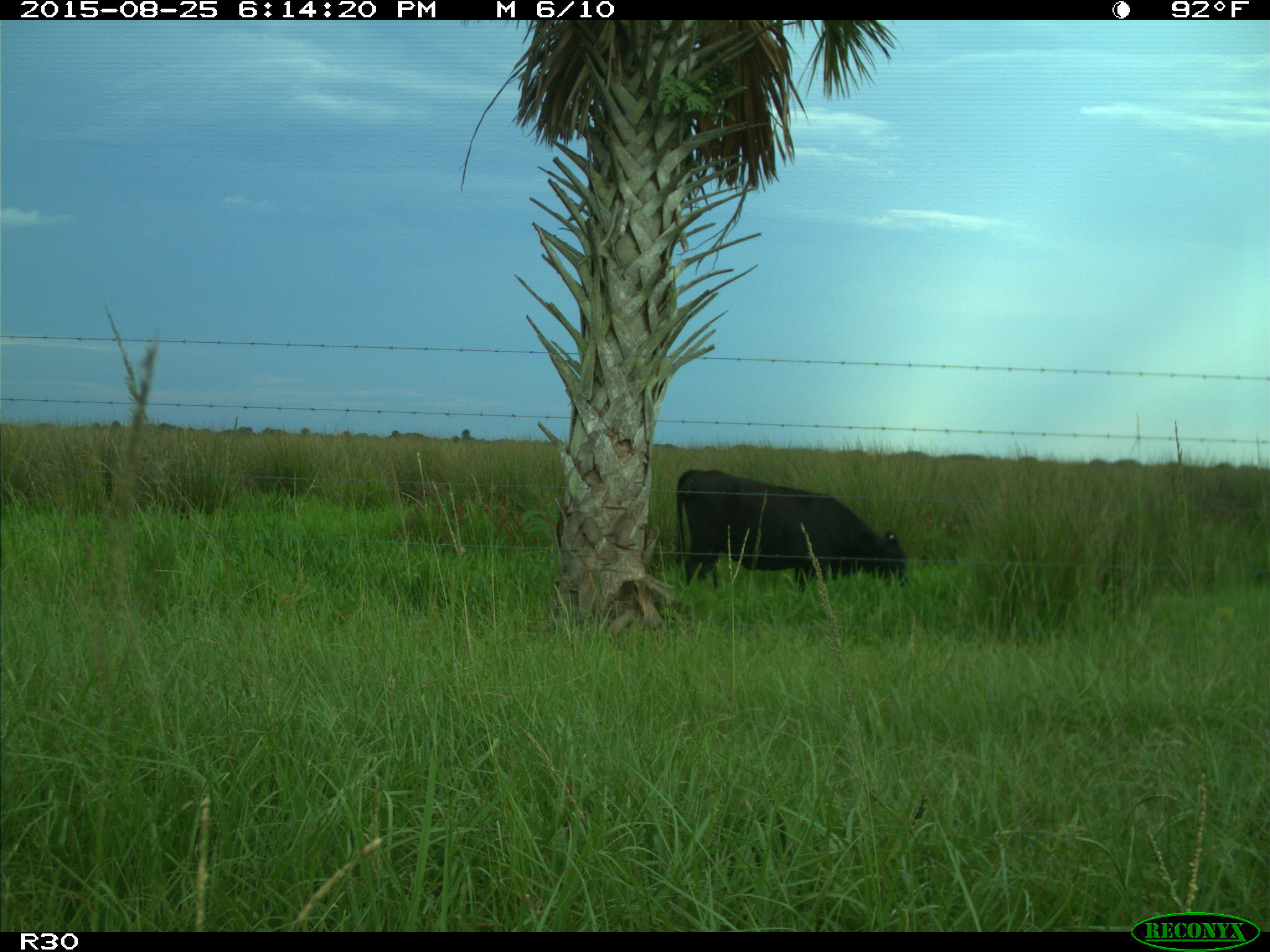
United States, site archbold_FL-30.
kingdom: Animalia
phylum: Chordata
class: Mammalia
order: Artiodactyla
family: Bovidae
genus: Bos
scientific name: Bos taurus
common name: domestic cow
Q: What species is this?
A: Bos taurus (domestic cow).